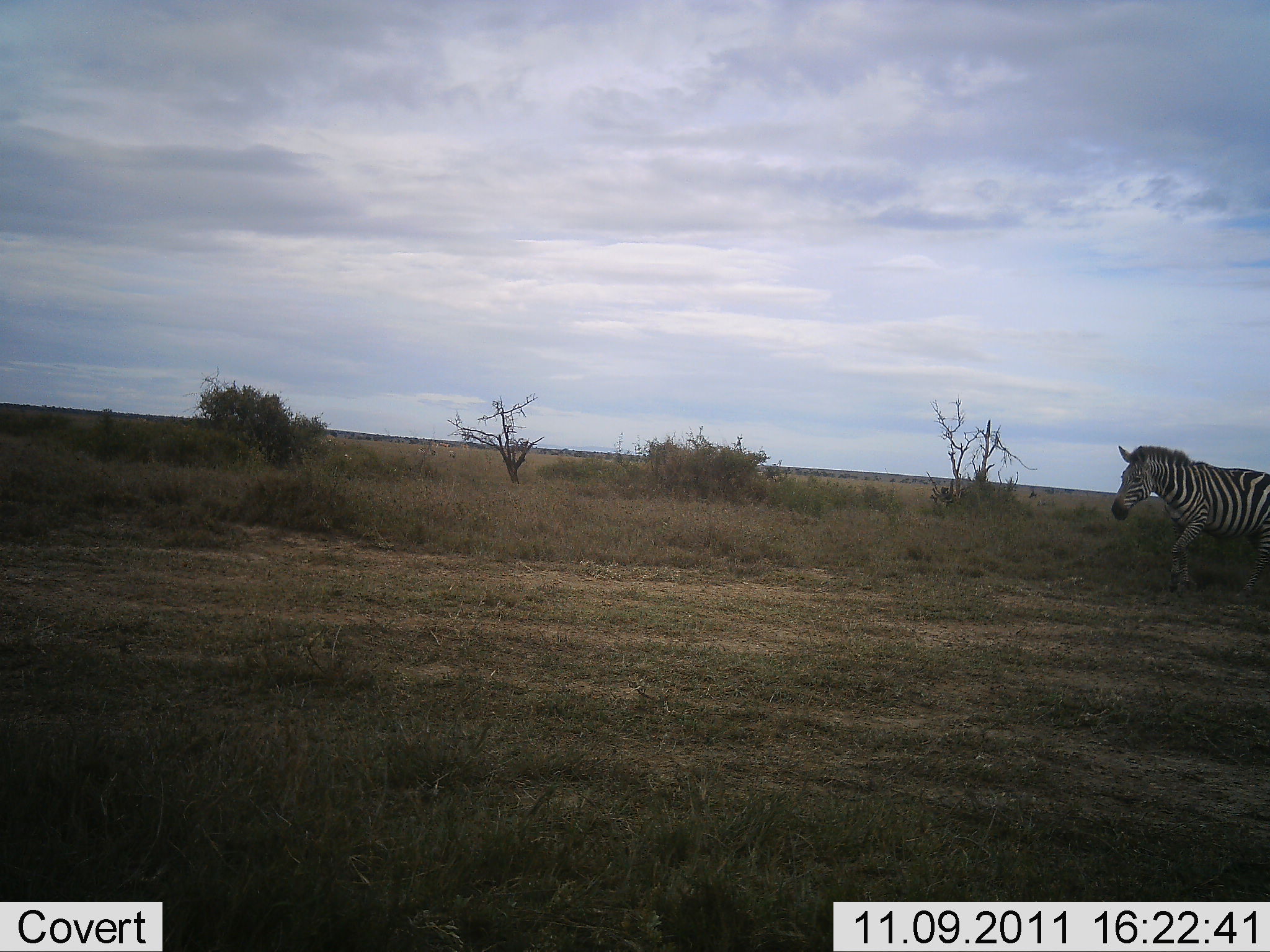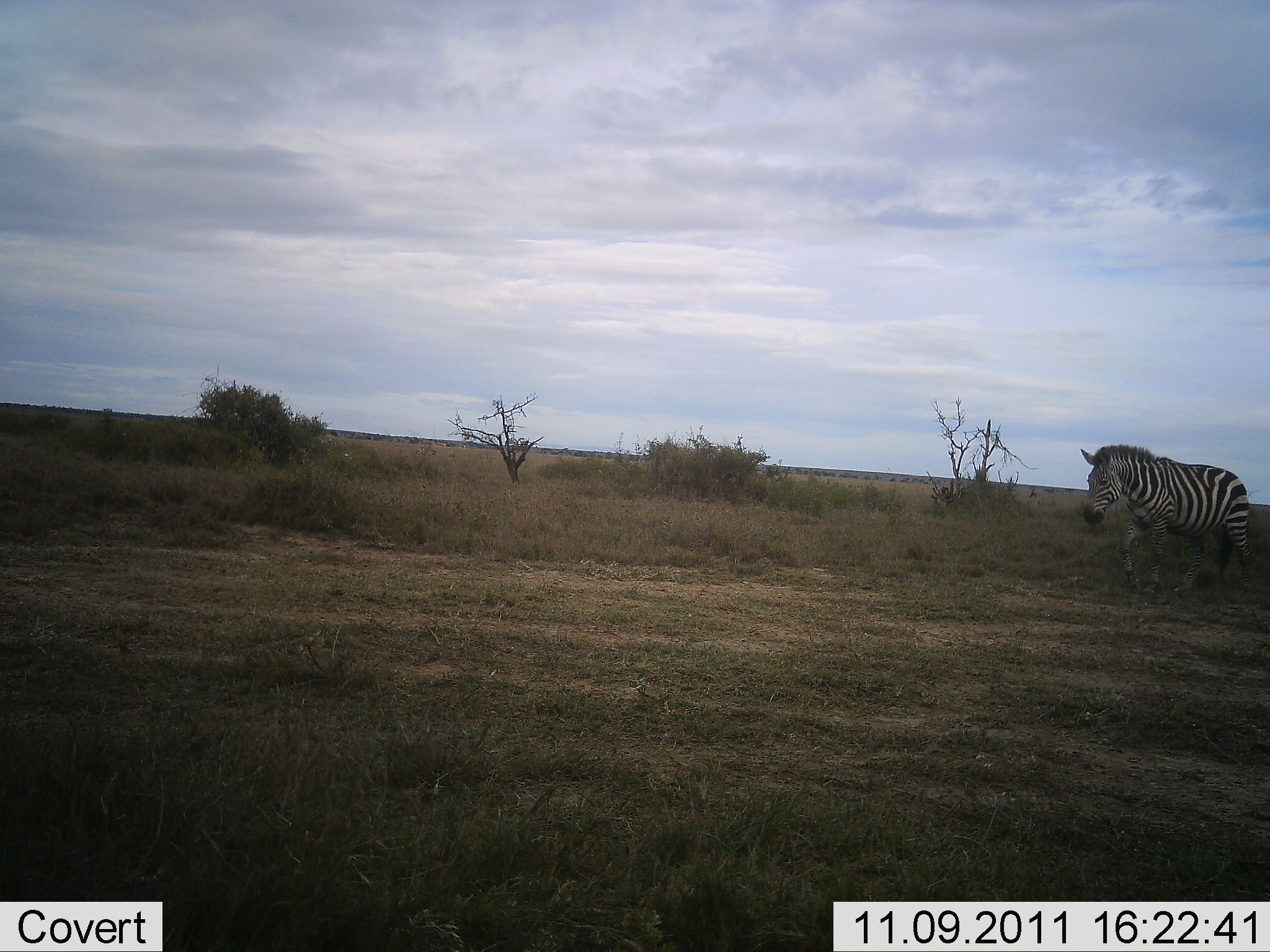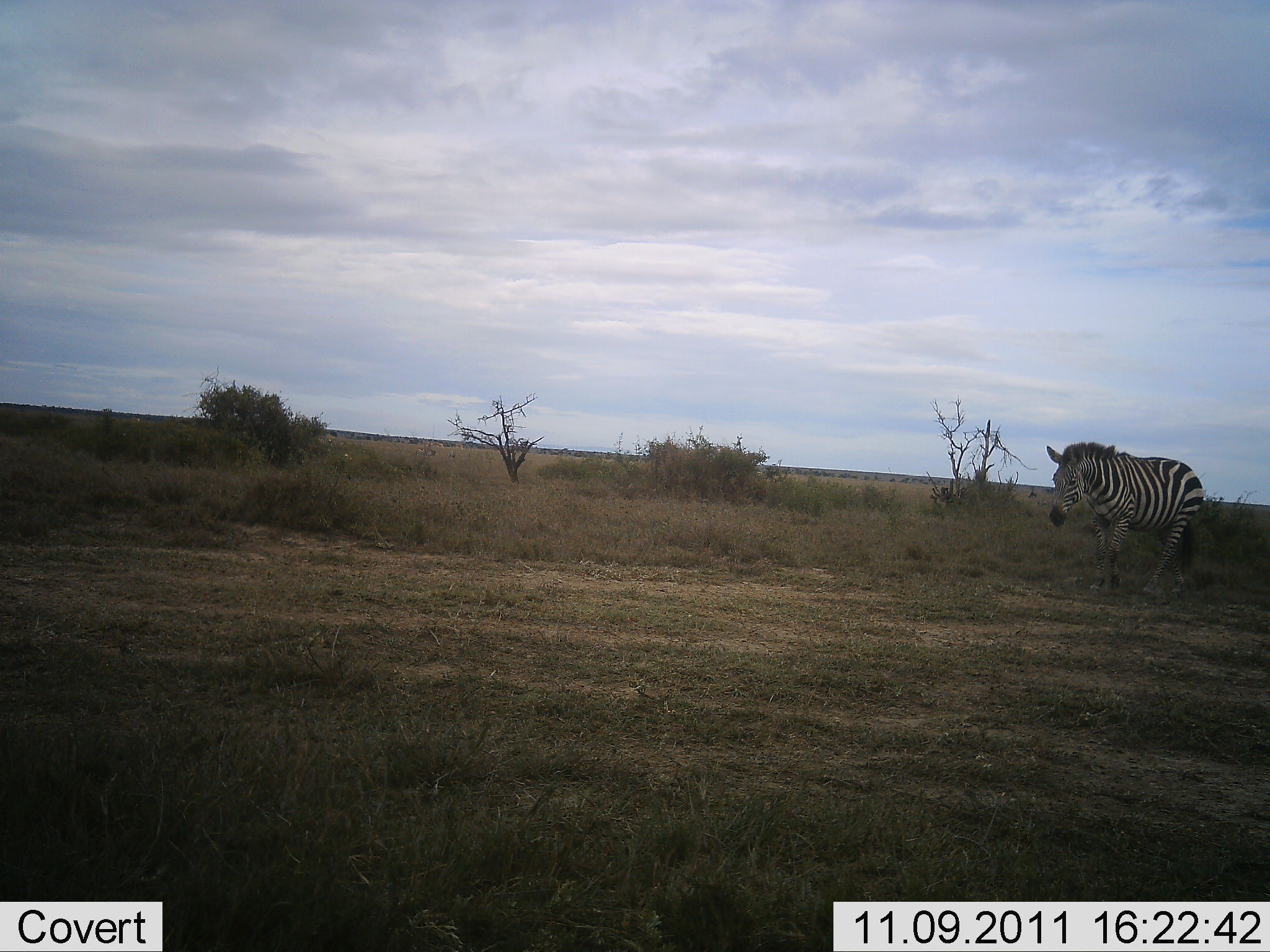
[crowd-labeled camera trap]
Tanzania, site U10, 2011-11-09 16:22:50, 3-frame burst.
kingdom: Animalia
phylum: Chordata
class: Mammalia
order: Perissodactyla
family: Equidae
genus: Equus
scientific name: Equus quagga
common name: plains zebra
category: zebra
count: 1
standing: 0%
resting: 0%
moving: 100%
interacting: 0%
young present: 0%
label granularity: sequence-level